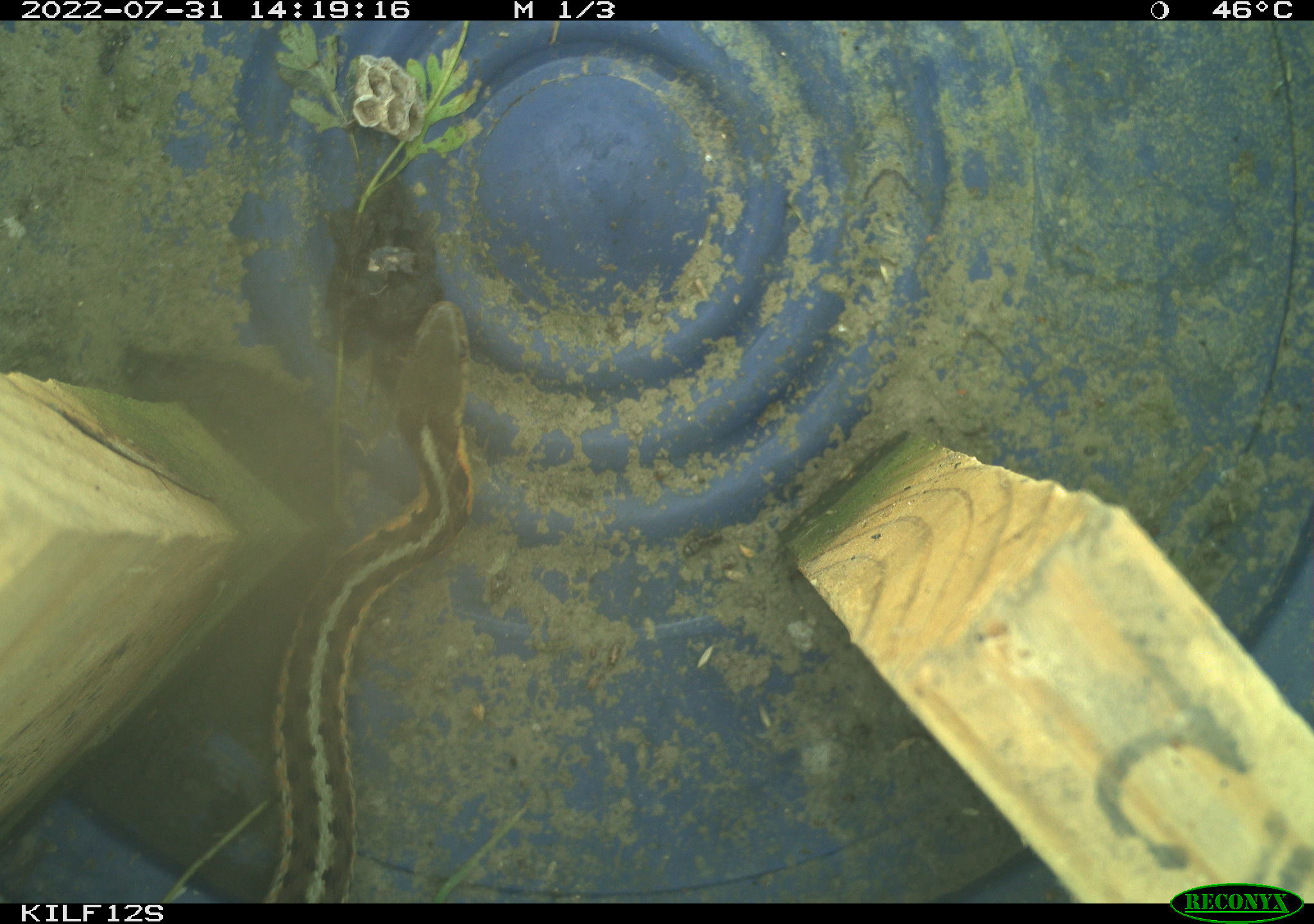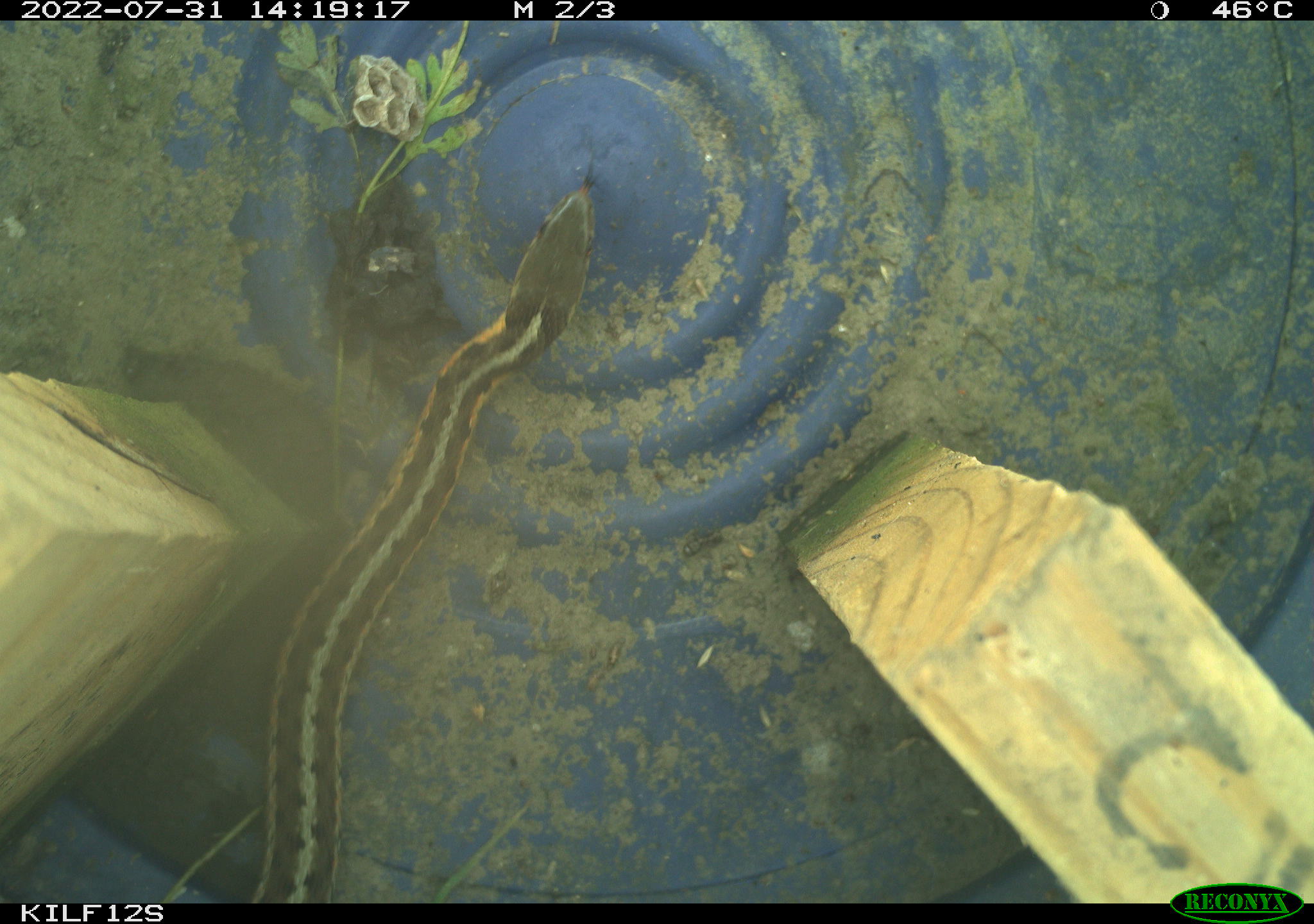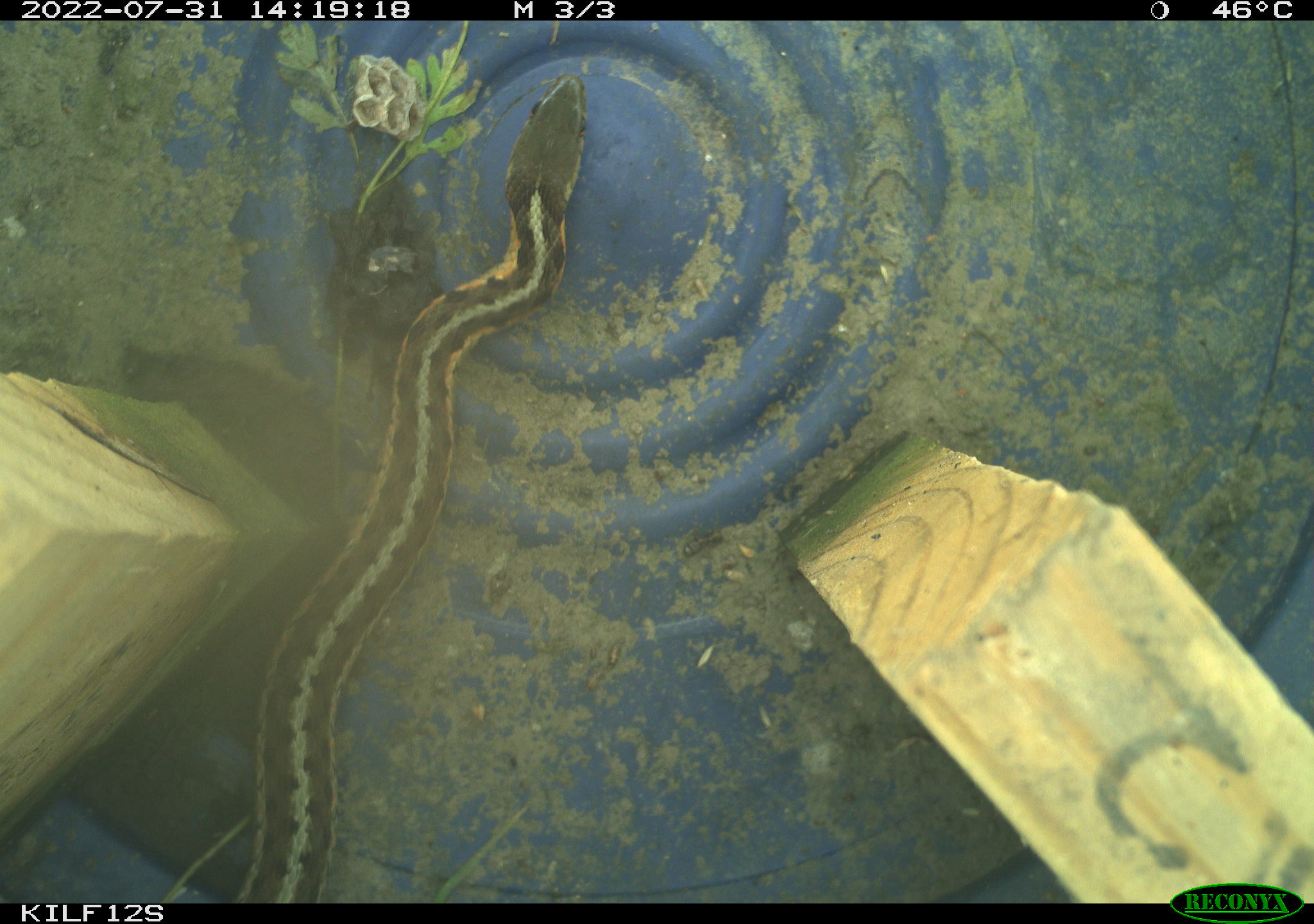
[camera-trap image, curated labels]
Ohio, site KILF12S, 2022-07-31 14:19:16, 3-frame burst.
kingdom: Animalia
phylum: Chordata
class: Reptilia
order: Squamata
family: Colubridae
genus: Thamnophis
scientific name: Thamnophis sirtalis sirtalis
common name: eastern gartersnake